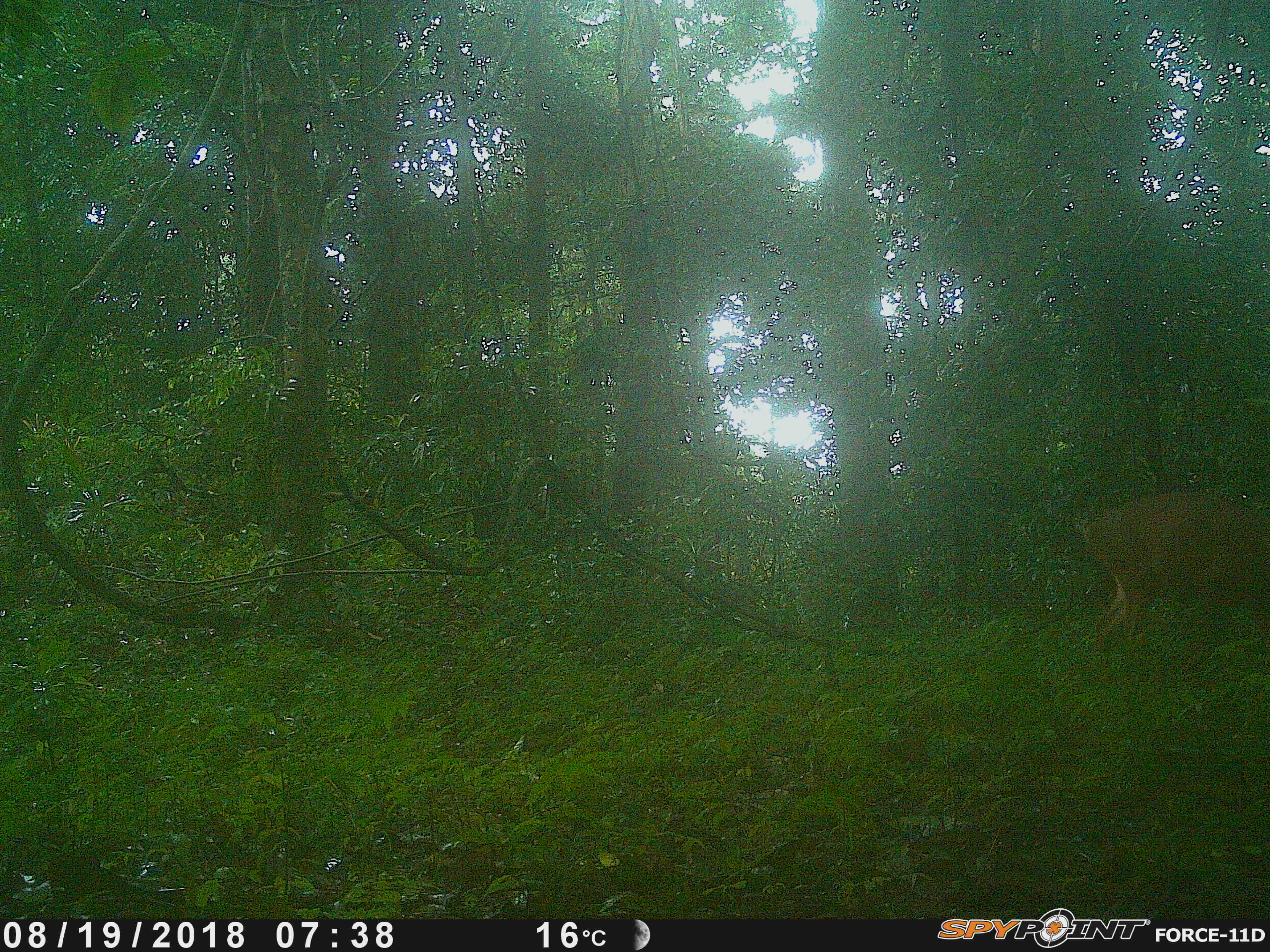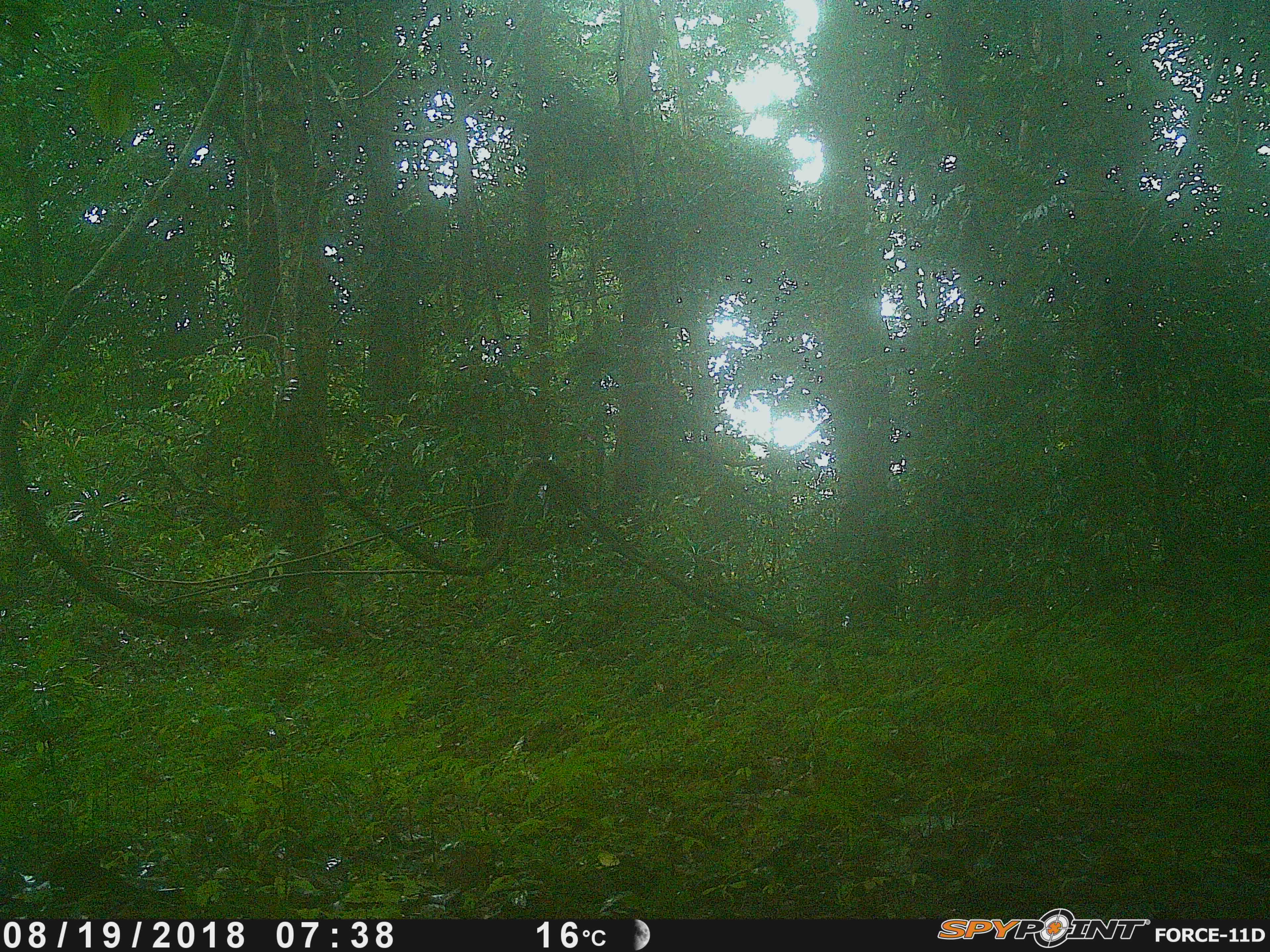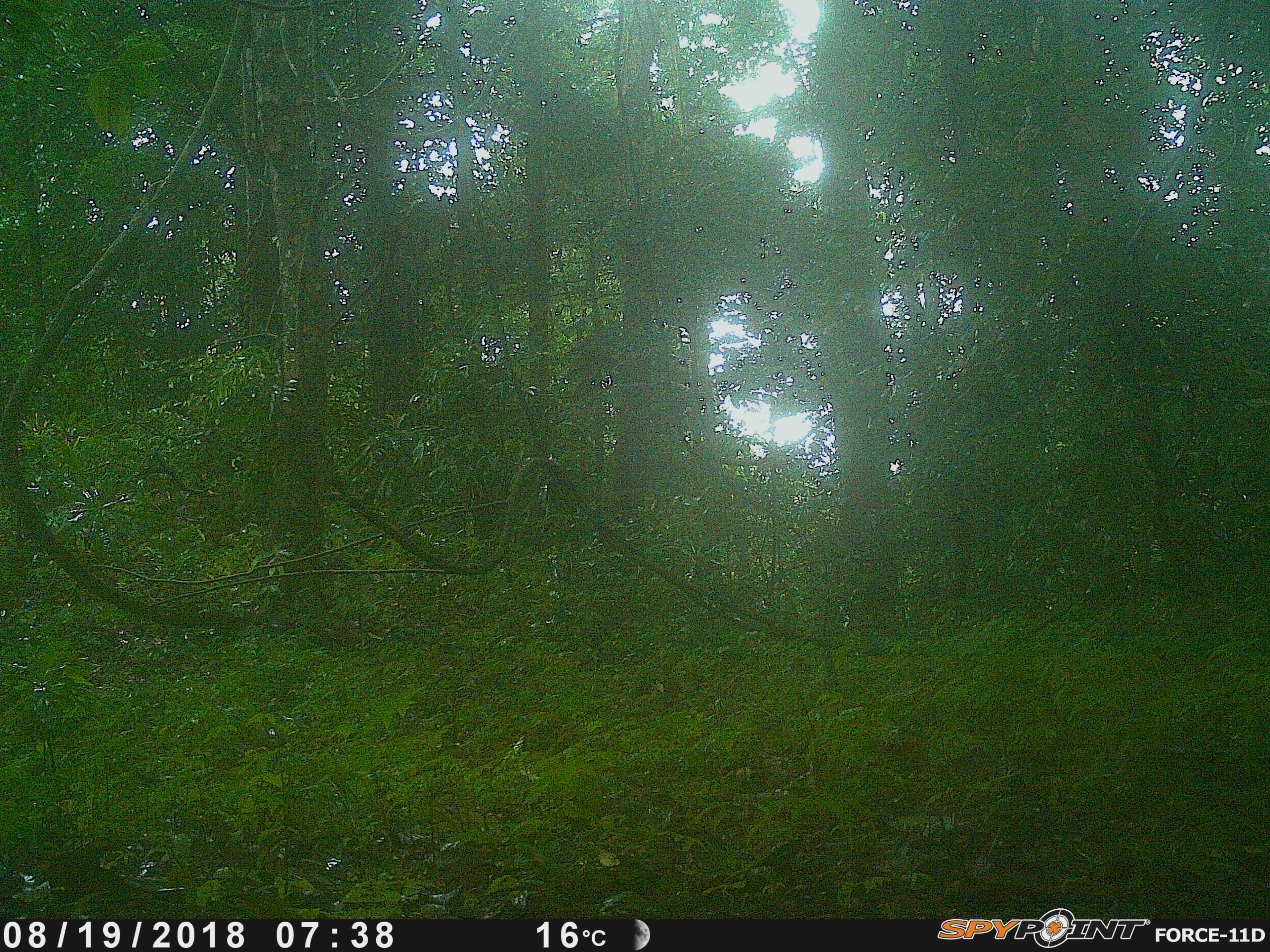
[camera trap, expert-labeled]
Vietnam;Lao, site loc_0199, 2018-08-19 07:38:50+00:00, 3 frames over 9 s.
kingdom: Animalia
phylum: Chordata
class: Mammalia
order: Artiodactyla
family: Cervidae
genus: Muntiacus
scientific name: Muntiacus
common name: muntjacs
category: unidentified muntjac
Unidentified muntjac (muntjacs) (Muntiacus). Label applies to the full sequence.